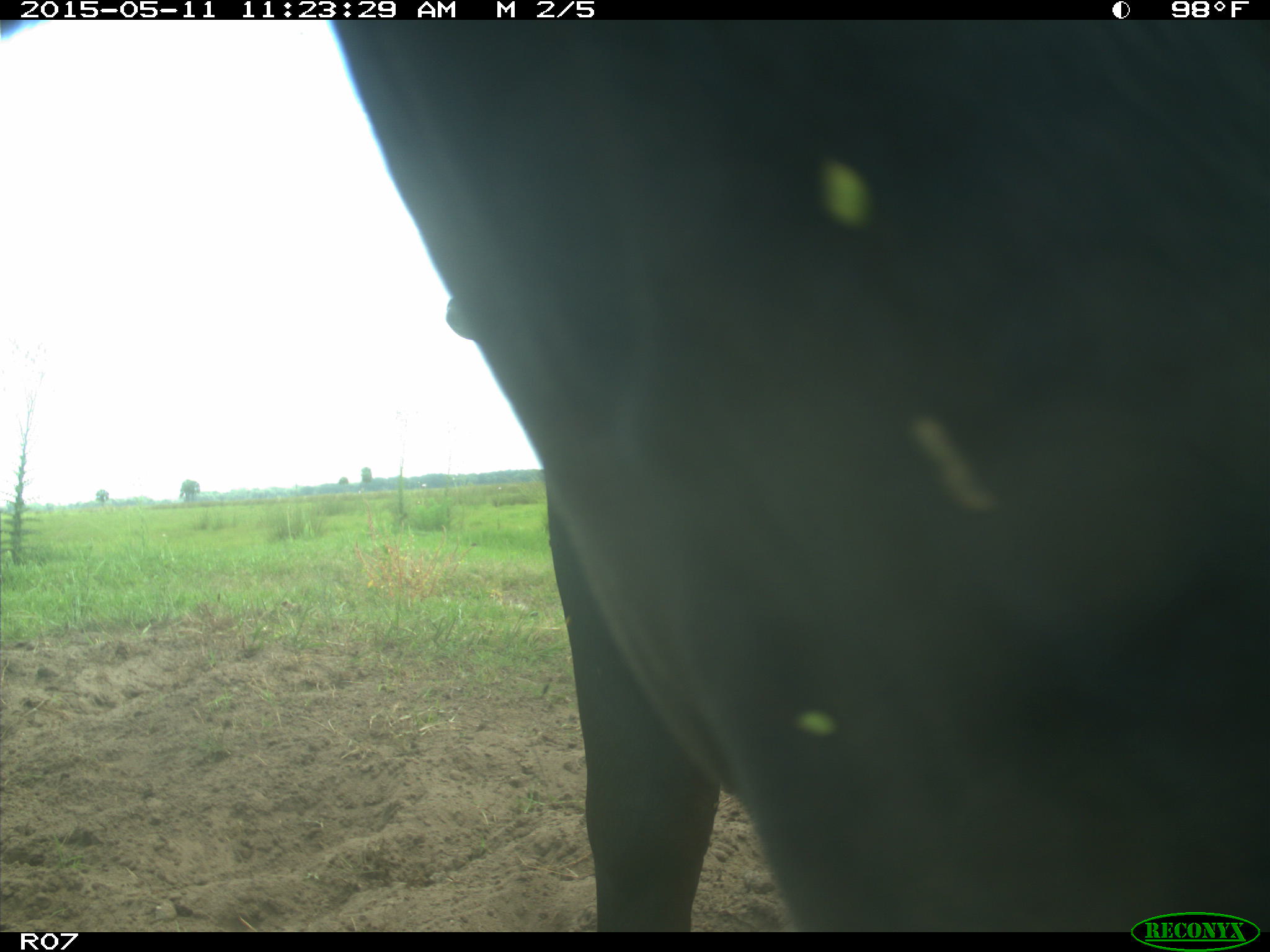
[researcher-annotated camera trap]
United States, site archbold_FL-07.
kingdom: Animalia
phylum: Chordata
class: Mammalia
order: Artiodactyla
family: Bovidae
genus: Bos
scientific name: Bos taurus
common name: domestic cow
Bos taurus (domestic cow).